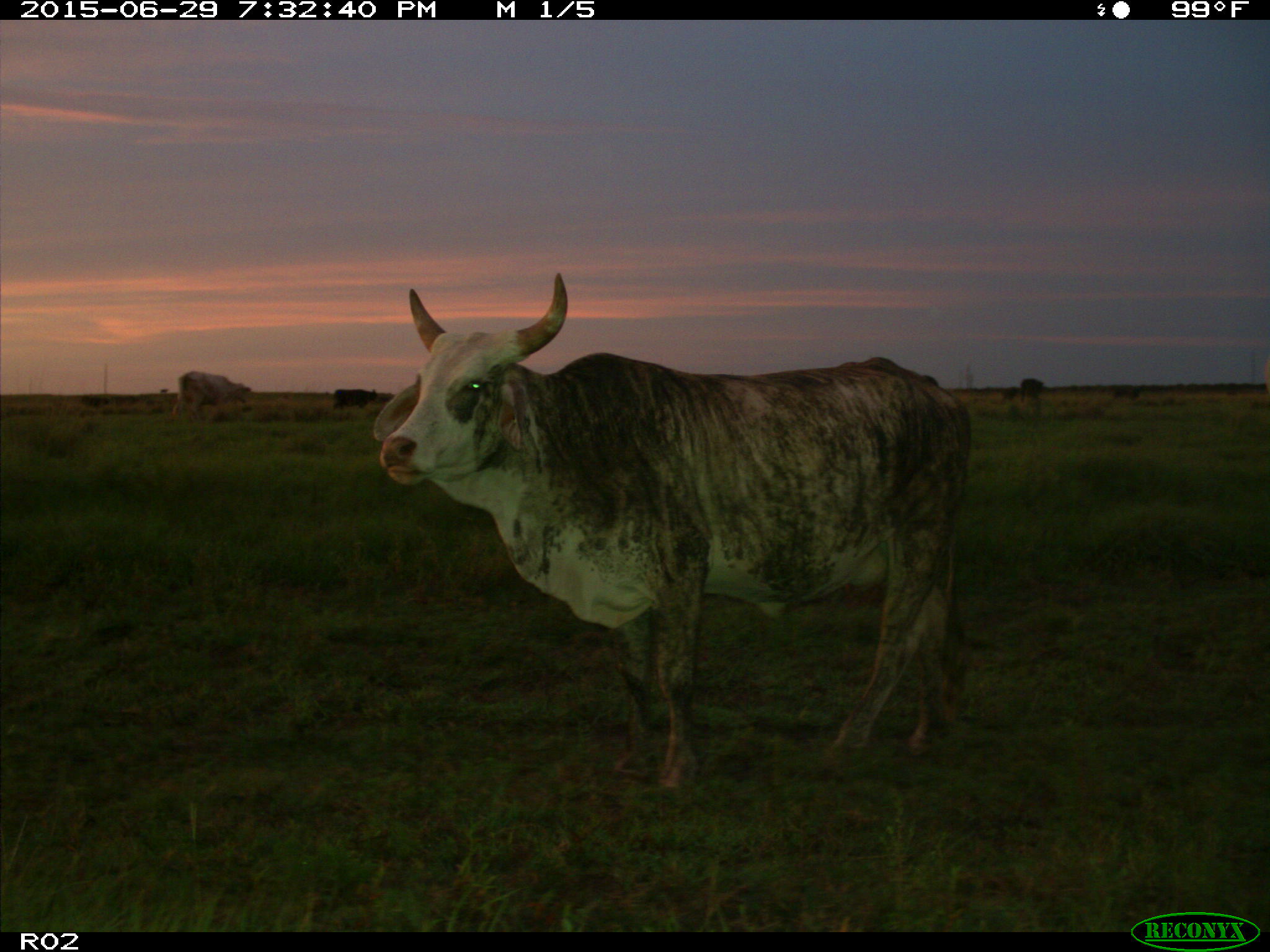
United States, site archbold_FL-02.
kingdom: Animalia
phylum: Chordata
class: Mammalia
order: Artiodactyla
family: Bovidae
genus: Bos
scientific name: Bos taurus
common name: domestic cow